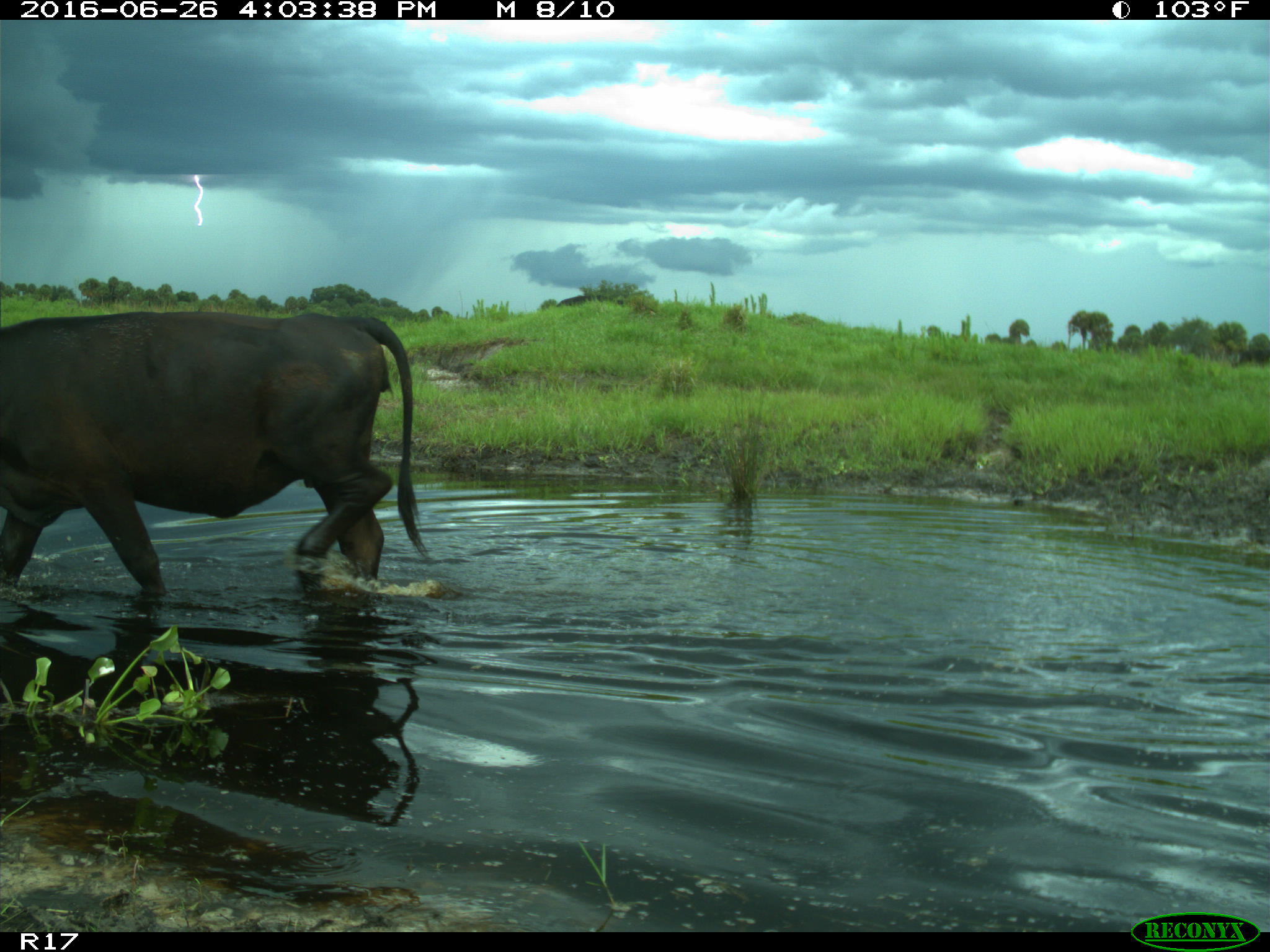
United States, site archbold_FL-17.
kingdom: Animalia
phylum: Chordata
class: Mammalia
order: Artiodactyla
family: Bovidae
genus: Bos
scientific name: Bos taurus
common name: domestic cow